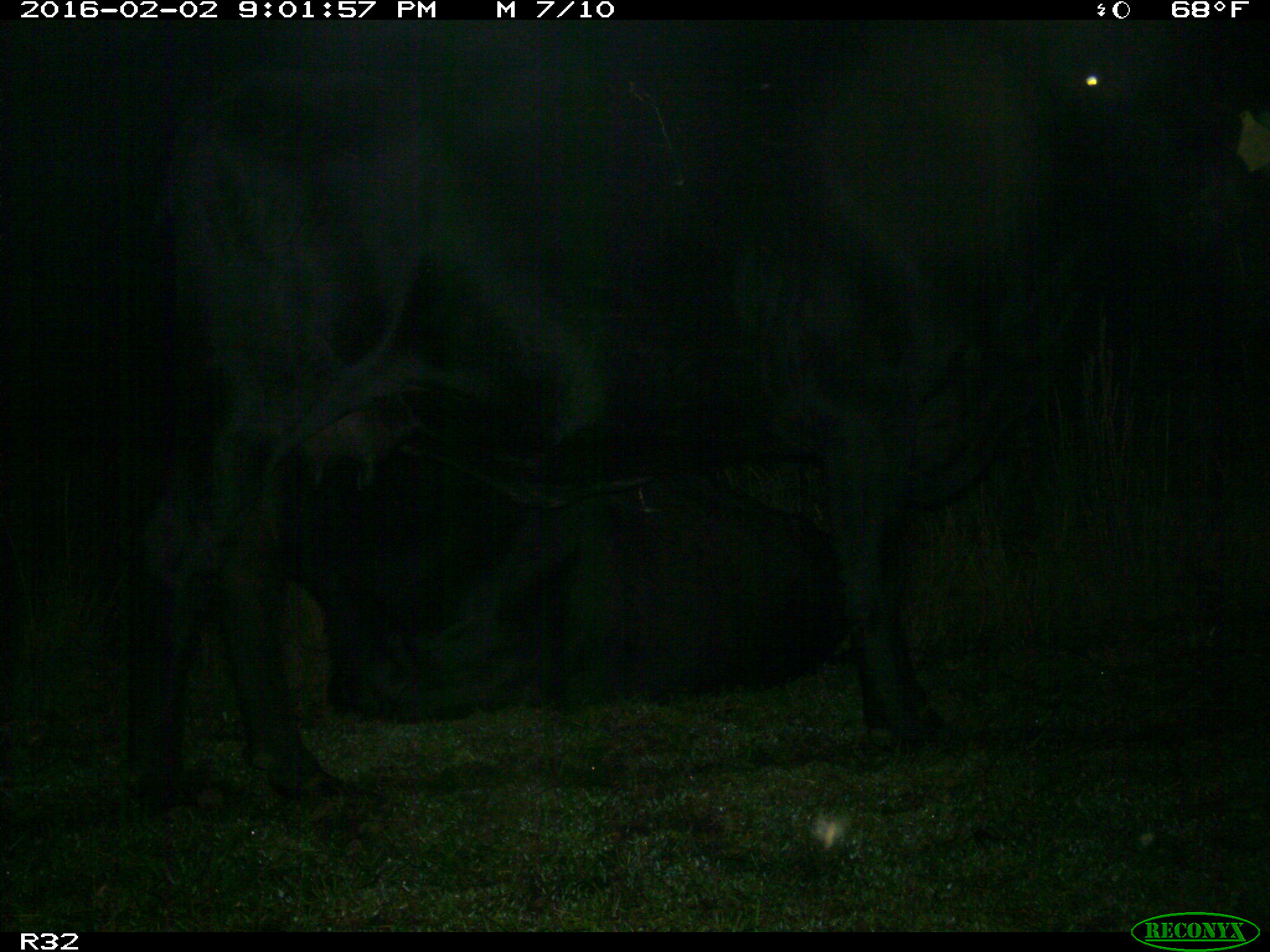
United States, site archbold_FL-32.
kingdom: Animalia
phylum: Chordata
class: Mammalia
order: Artiodactyla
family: Bovidae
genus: Bos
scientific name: Bos taurus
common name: domestic cow